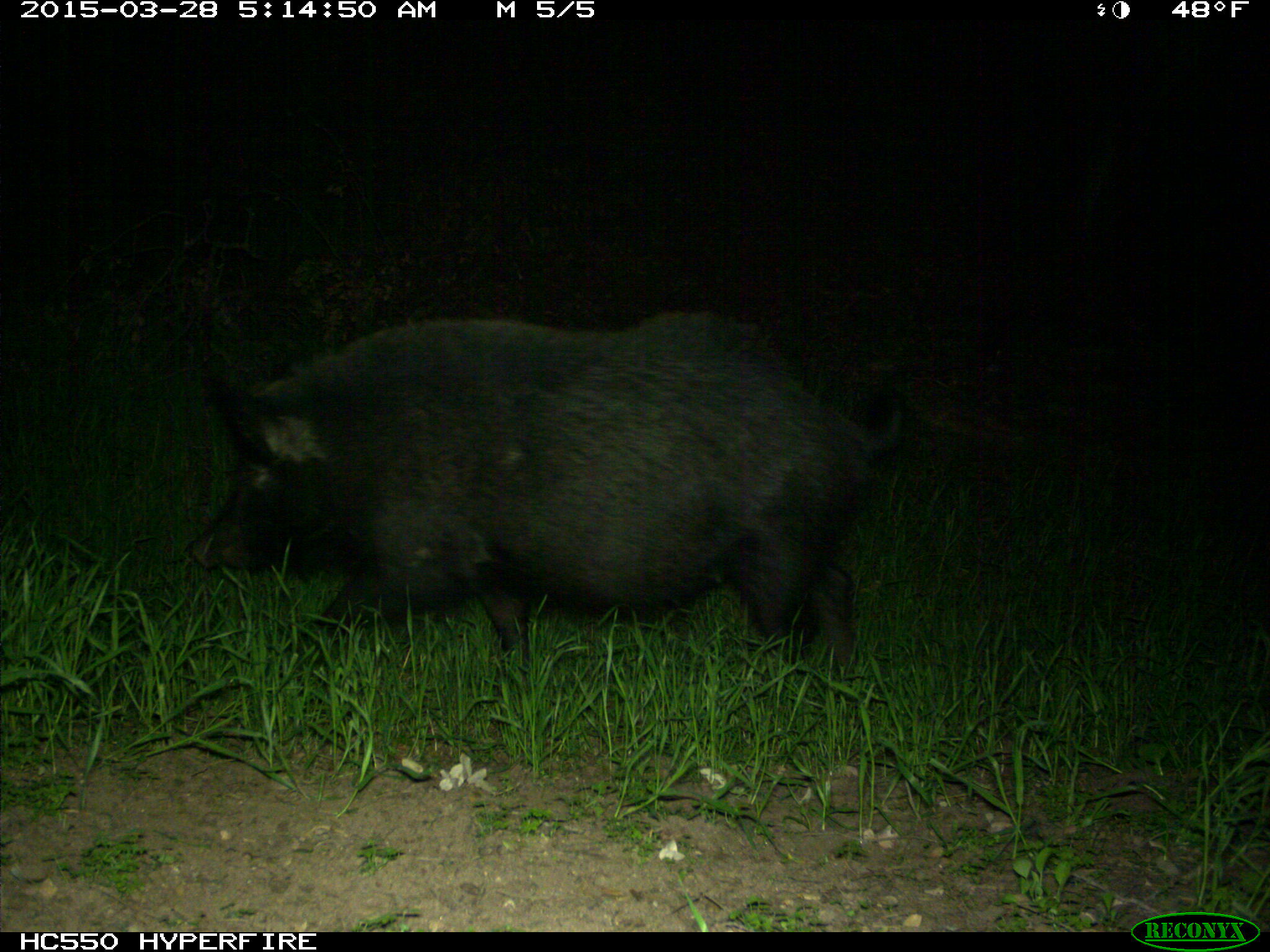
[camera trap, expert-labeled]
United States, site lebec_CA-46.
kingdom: Animalia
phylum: Chordata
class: Mammalia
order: Artiodactyla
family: Suidae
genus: Sus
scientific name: Sus scrofa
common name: wild boar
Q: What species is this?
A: Sus scrofa (wild boar).